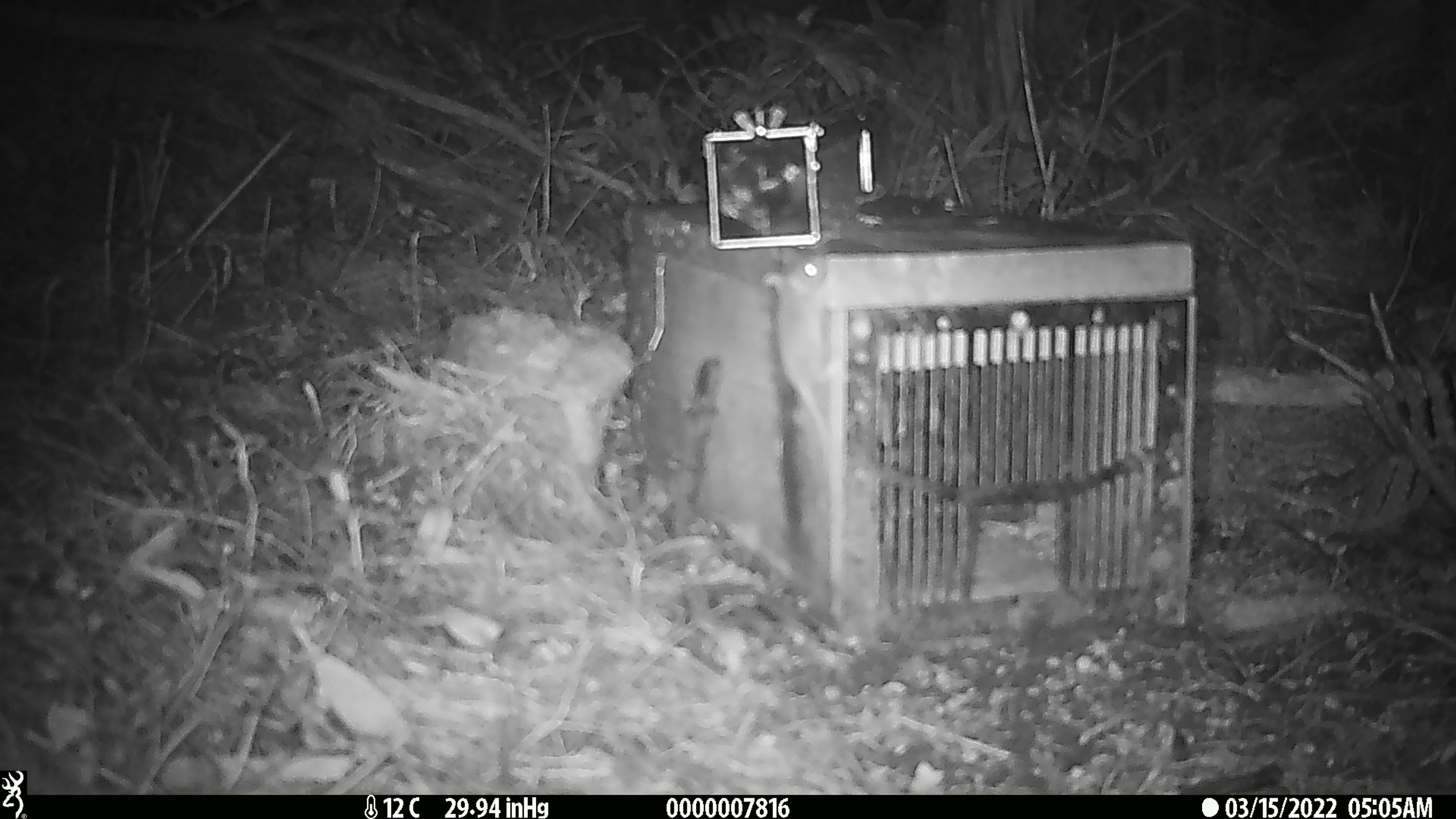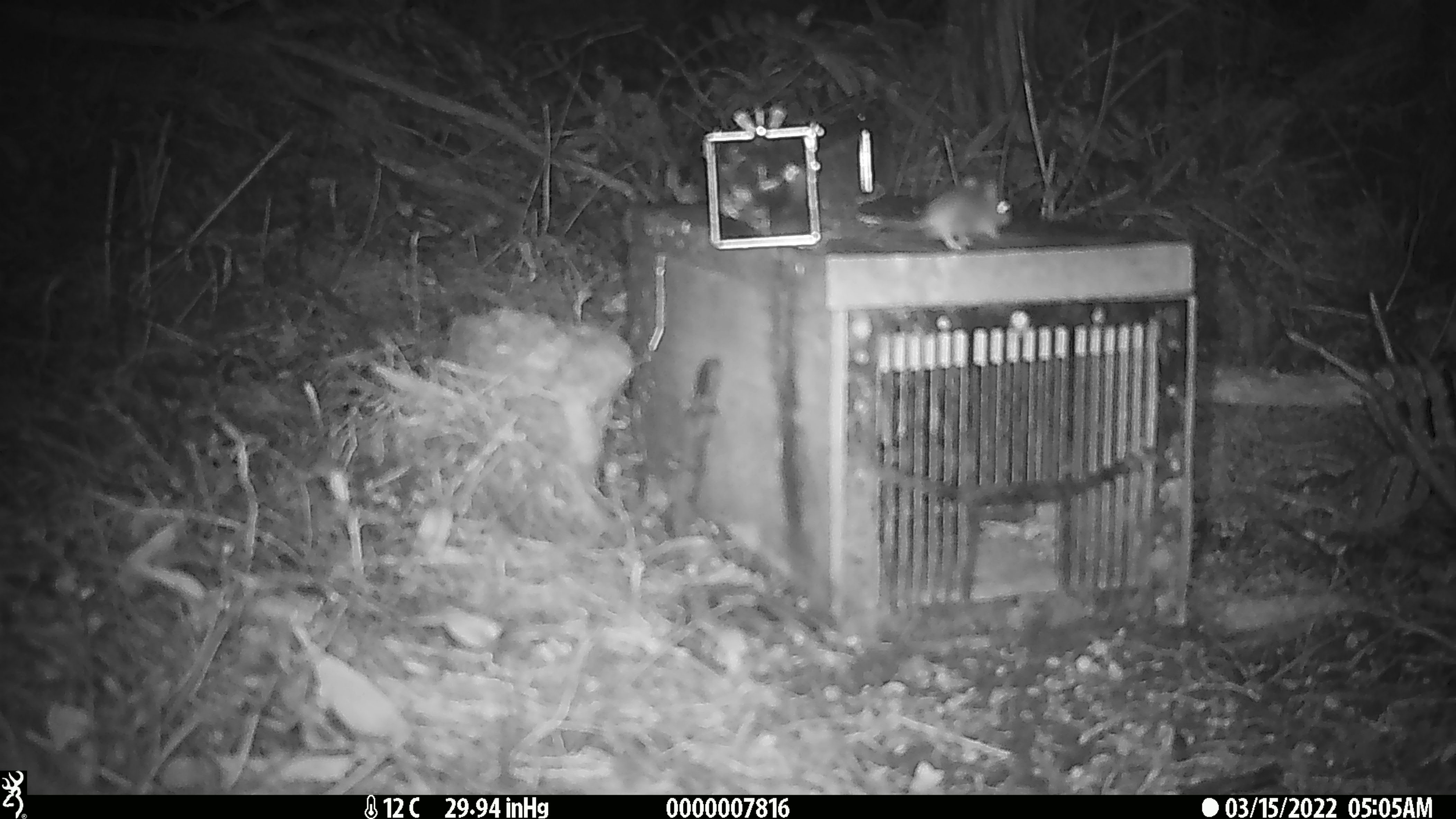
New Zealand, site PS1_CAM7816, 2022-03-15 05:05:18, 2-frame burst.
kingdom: Animalia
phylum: Chordata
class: Mammalia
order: Rodentia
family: Muridae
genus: Mus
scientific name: Mus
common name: mouse